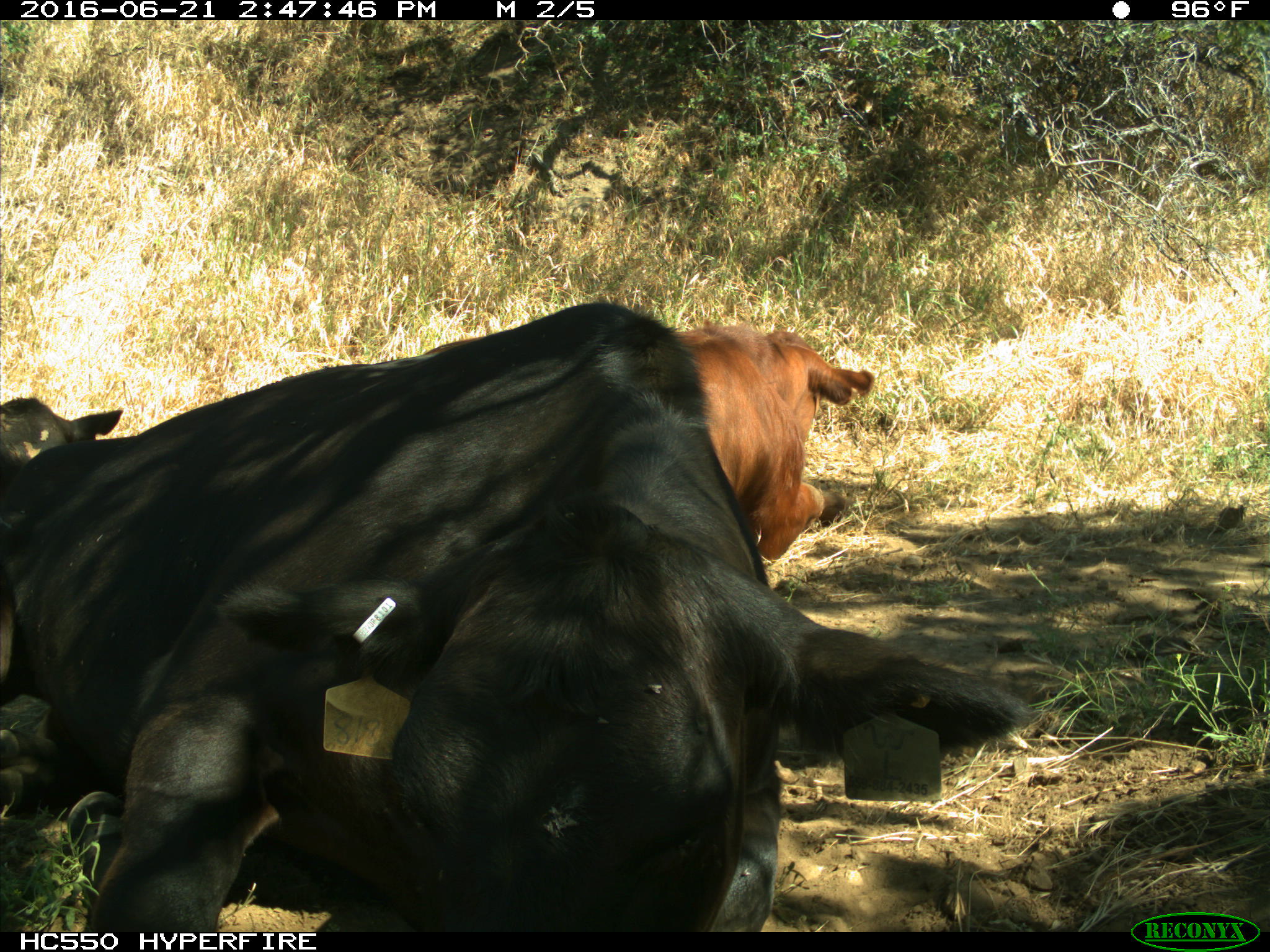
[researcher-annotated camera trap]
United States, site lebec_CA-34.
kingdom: Animalia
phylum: Chordata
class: Mammalia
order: Artiodactyla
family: Bovidae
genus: Bos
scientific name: Bos taurus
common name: domestic cow